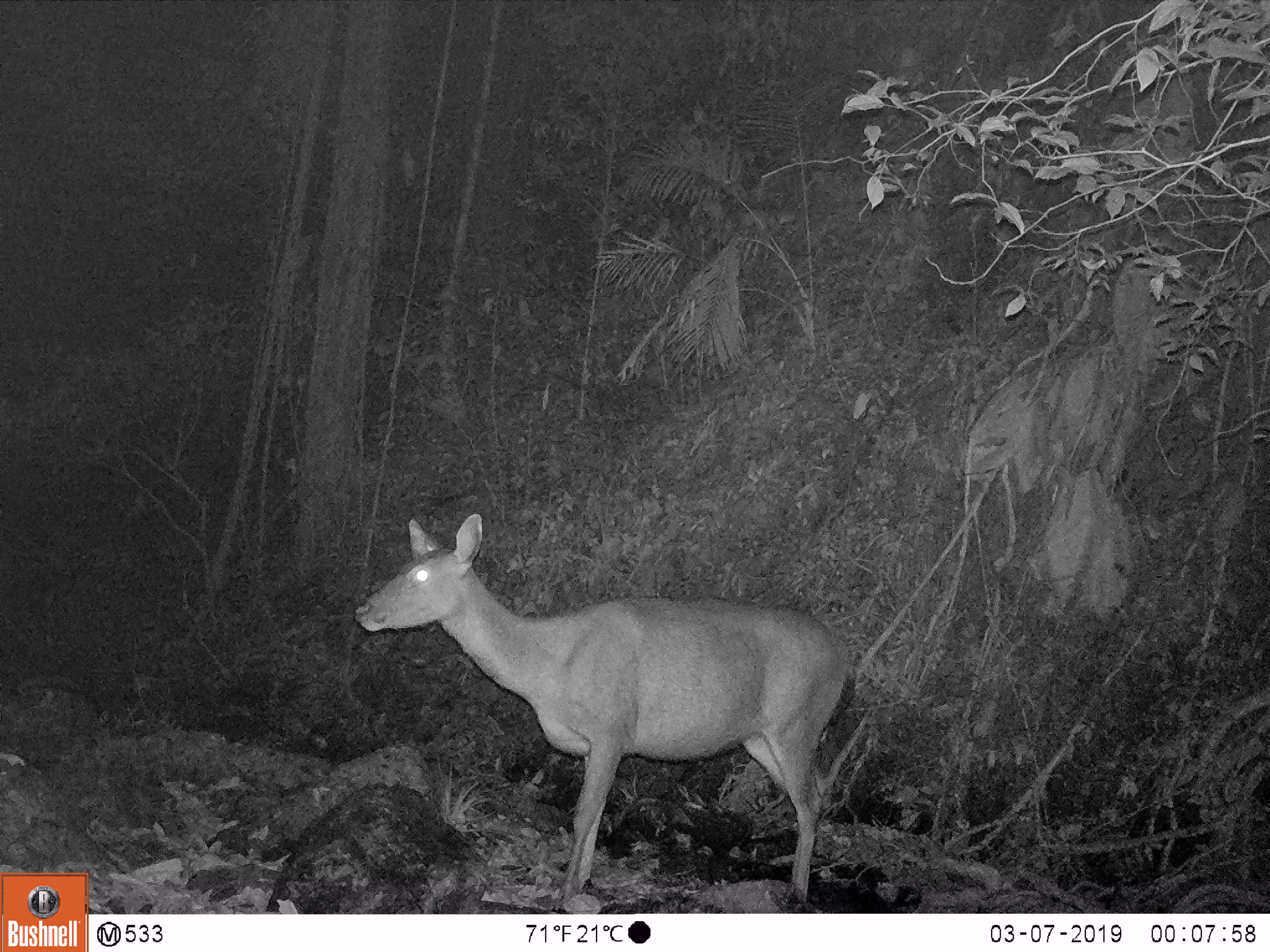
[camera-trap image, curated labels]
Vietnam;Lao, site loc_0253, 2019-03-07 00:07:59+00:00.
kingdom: Animalia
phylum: Chordata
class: Mammalia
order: Artiodactyla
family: Cervidae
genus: Rusa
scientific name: Rusa unicolor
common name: sambar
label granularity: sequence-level